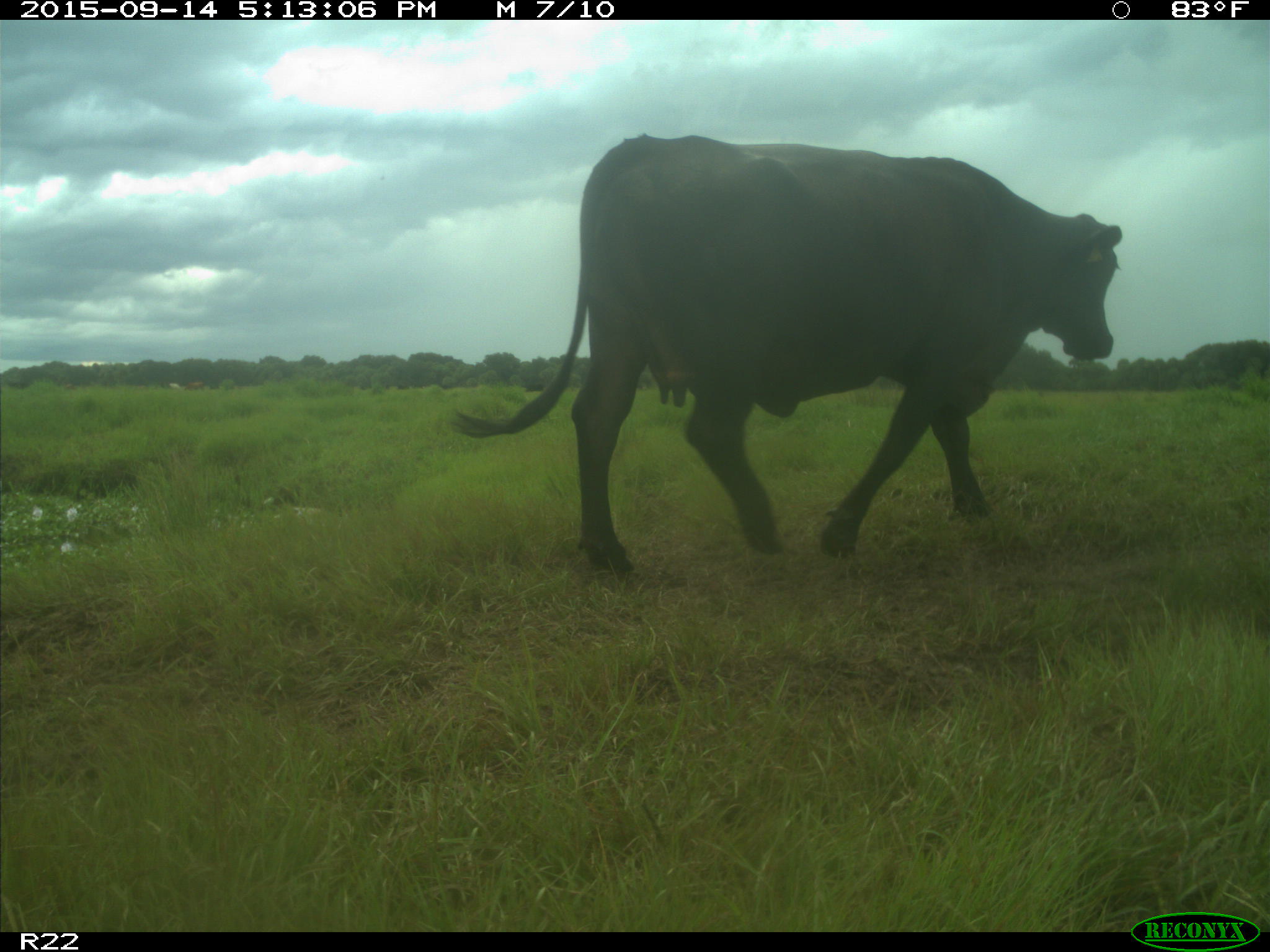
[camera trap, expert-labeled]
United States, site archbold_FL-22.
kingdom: Animalia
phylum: Chordata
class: Mammalia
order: Artiodactyla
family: Bovidae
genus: Bos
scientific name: Bos taurus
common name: domestic cow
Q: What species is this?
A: Bos taurus (domestic cow).